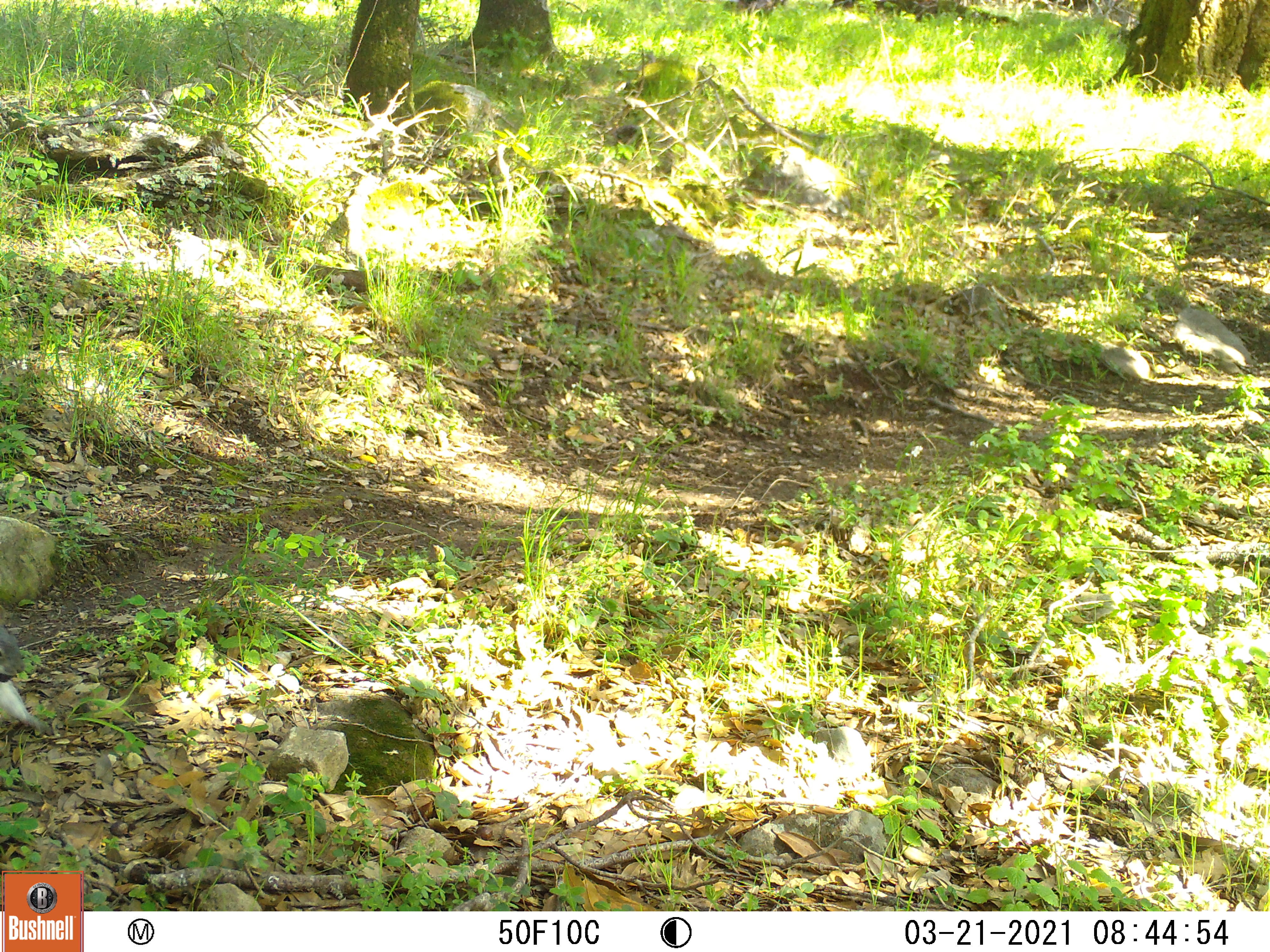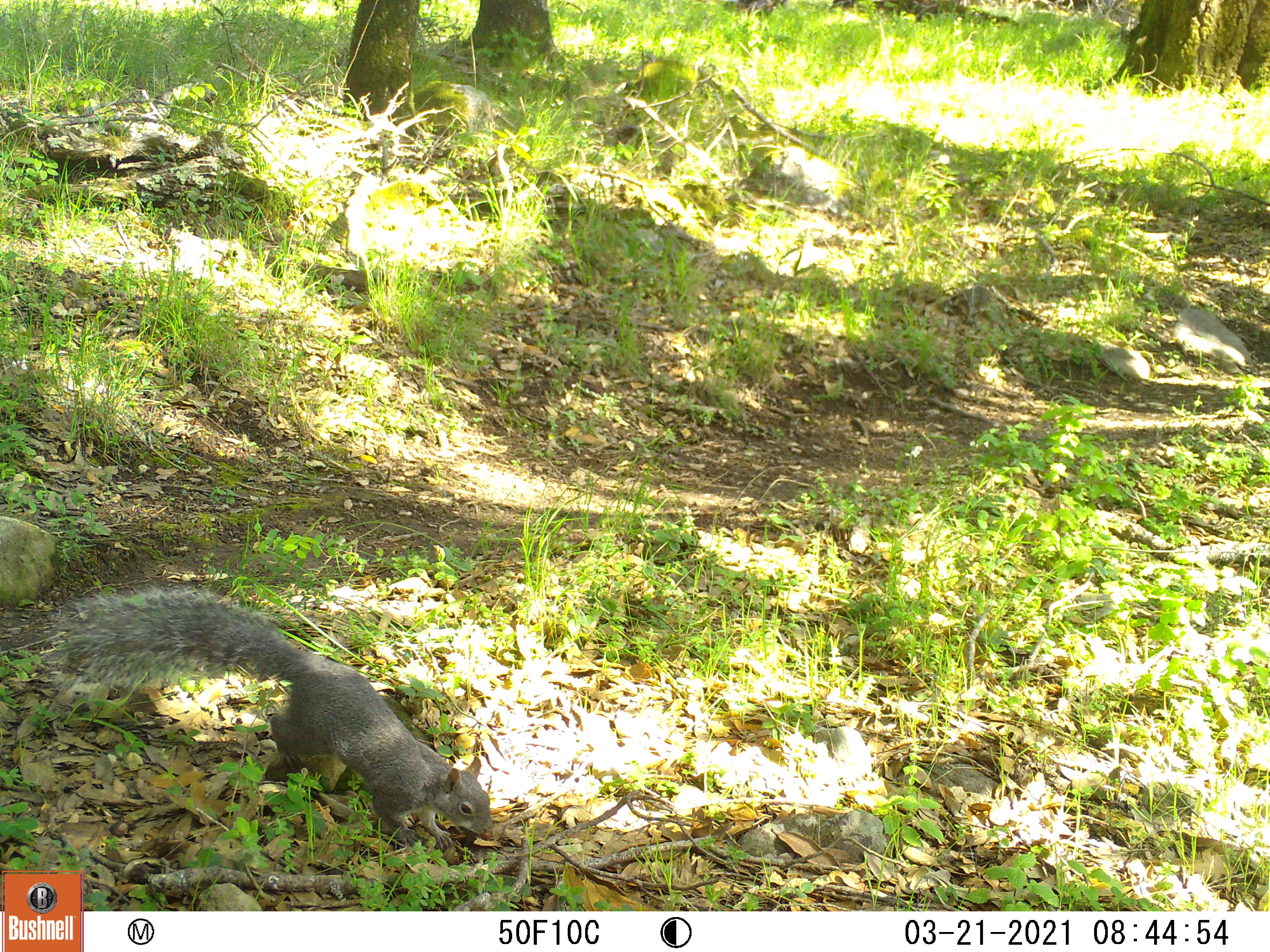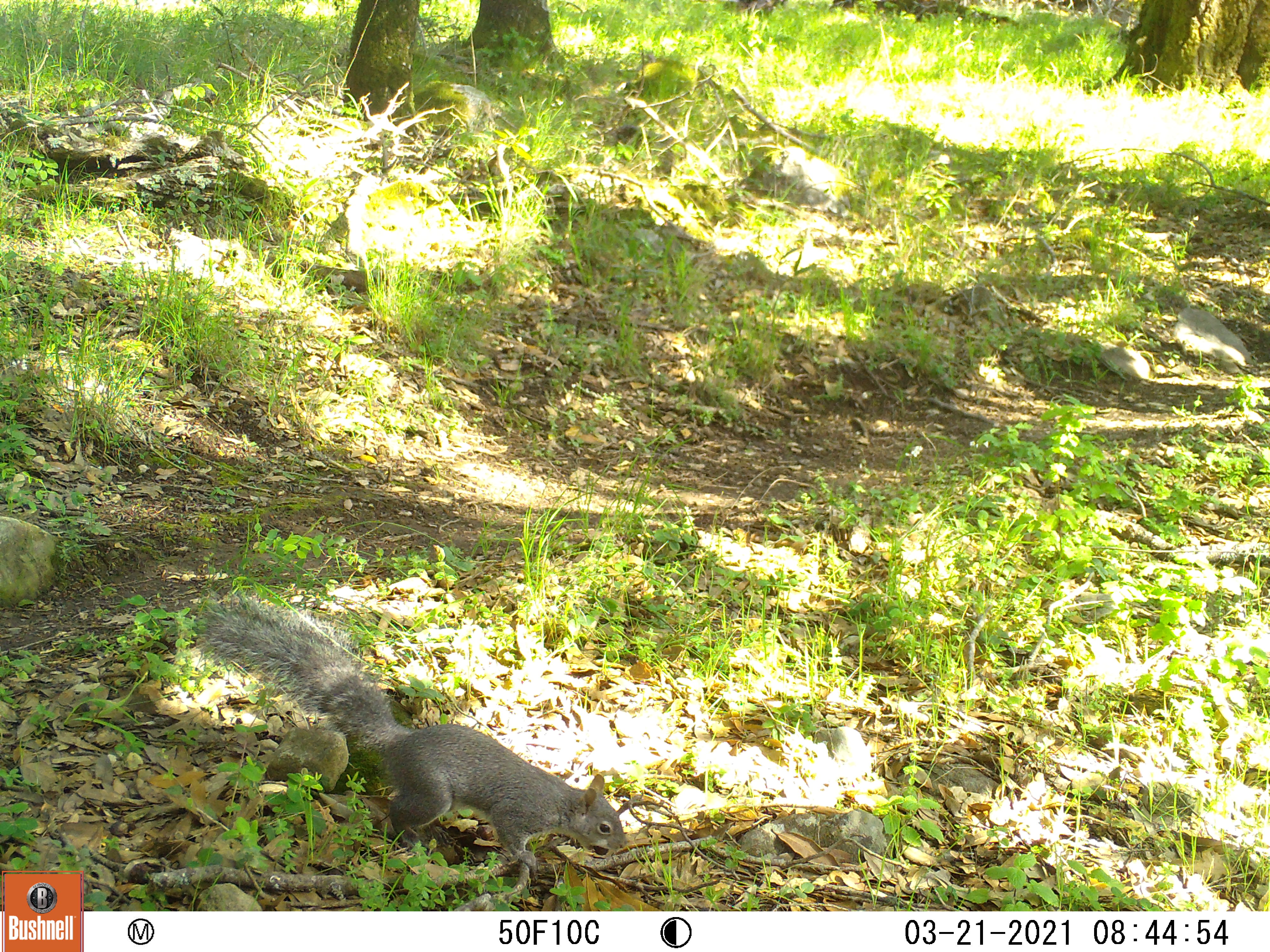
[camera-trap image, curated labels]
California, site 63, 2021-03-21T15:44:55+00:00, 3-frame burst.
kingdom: Animalia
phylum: Chordata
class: Mammalia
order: Rodentia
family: Sciuridae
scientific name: Sciuridae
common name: squirrel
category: unknown squirrel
Unknown squirrel (squirrel) (Sciuridae).